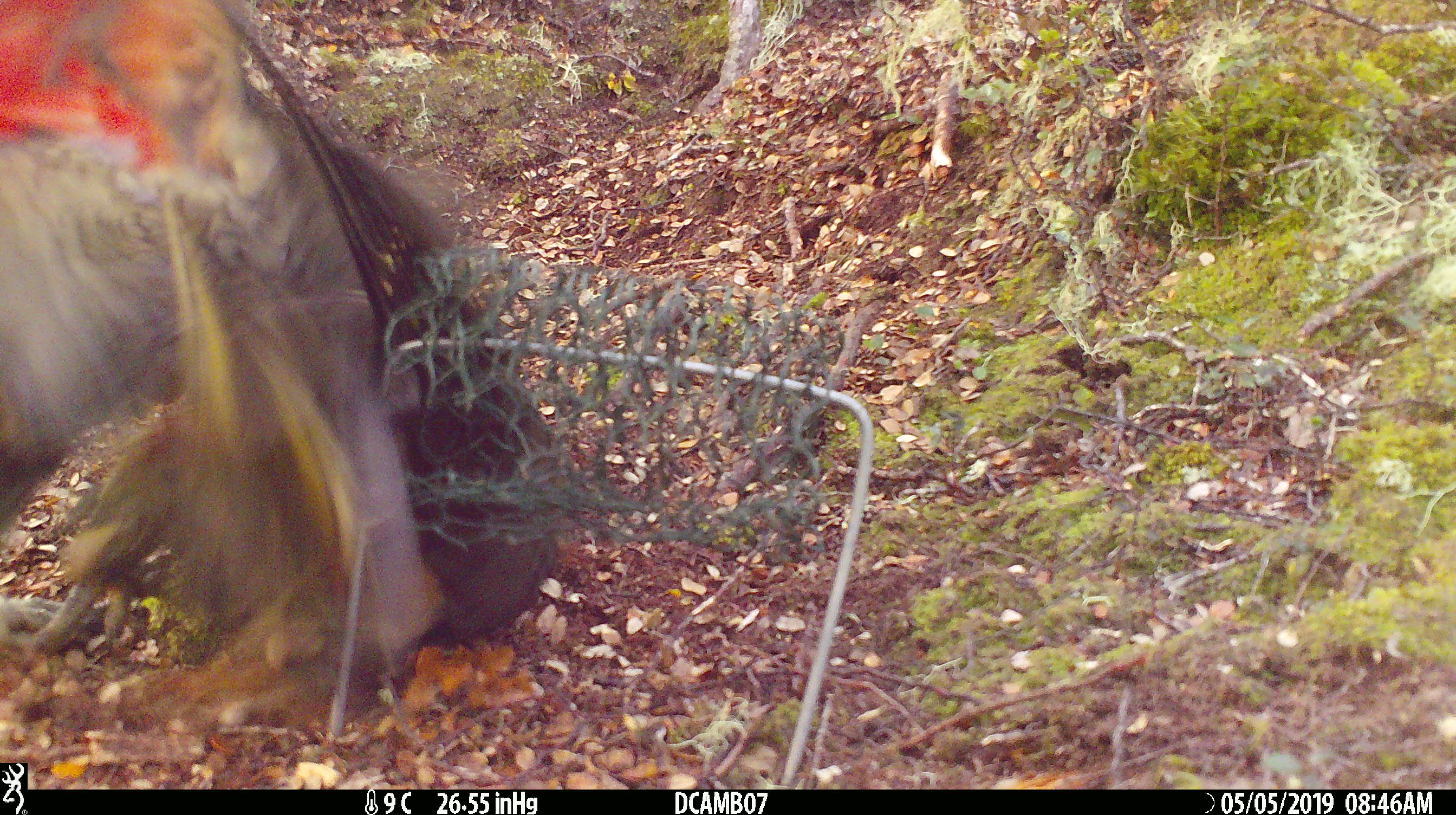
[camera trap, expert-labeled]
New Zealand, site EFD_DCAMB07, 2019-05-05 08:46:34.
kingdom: Animalia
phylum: Chordata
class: Aves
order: Psittaciformes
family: Strigopidae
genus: Nestor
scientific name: Nestor notabilis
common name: kea